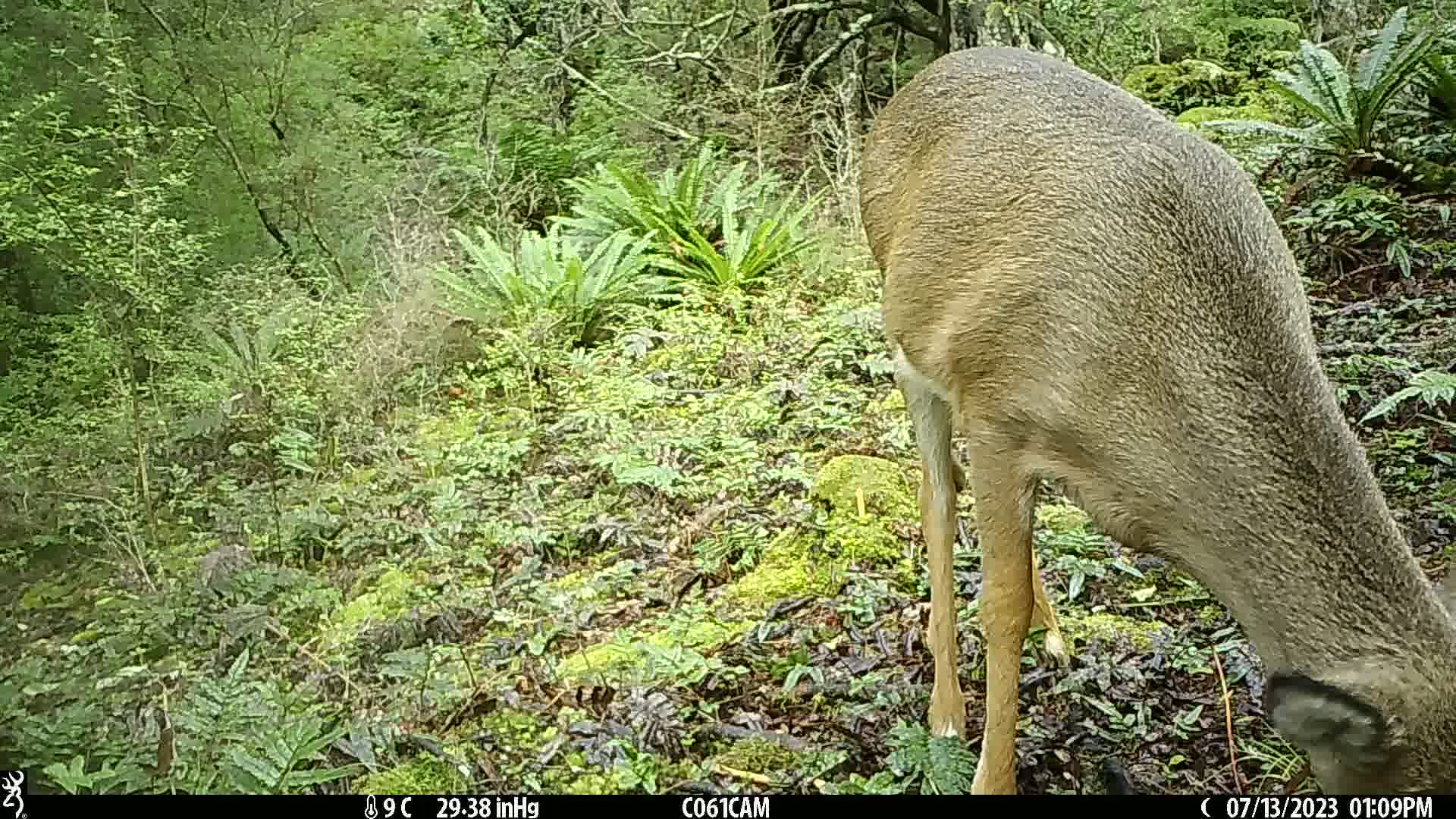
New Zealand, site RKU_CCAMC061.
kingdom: Animalia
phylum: Chordata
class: Mammalia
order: Artiodactyla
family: Cervidae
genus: Odocoileus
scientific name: Odocoileus virginianus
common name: white-tailed deer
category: white tailed deer